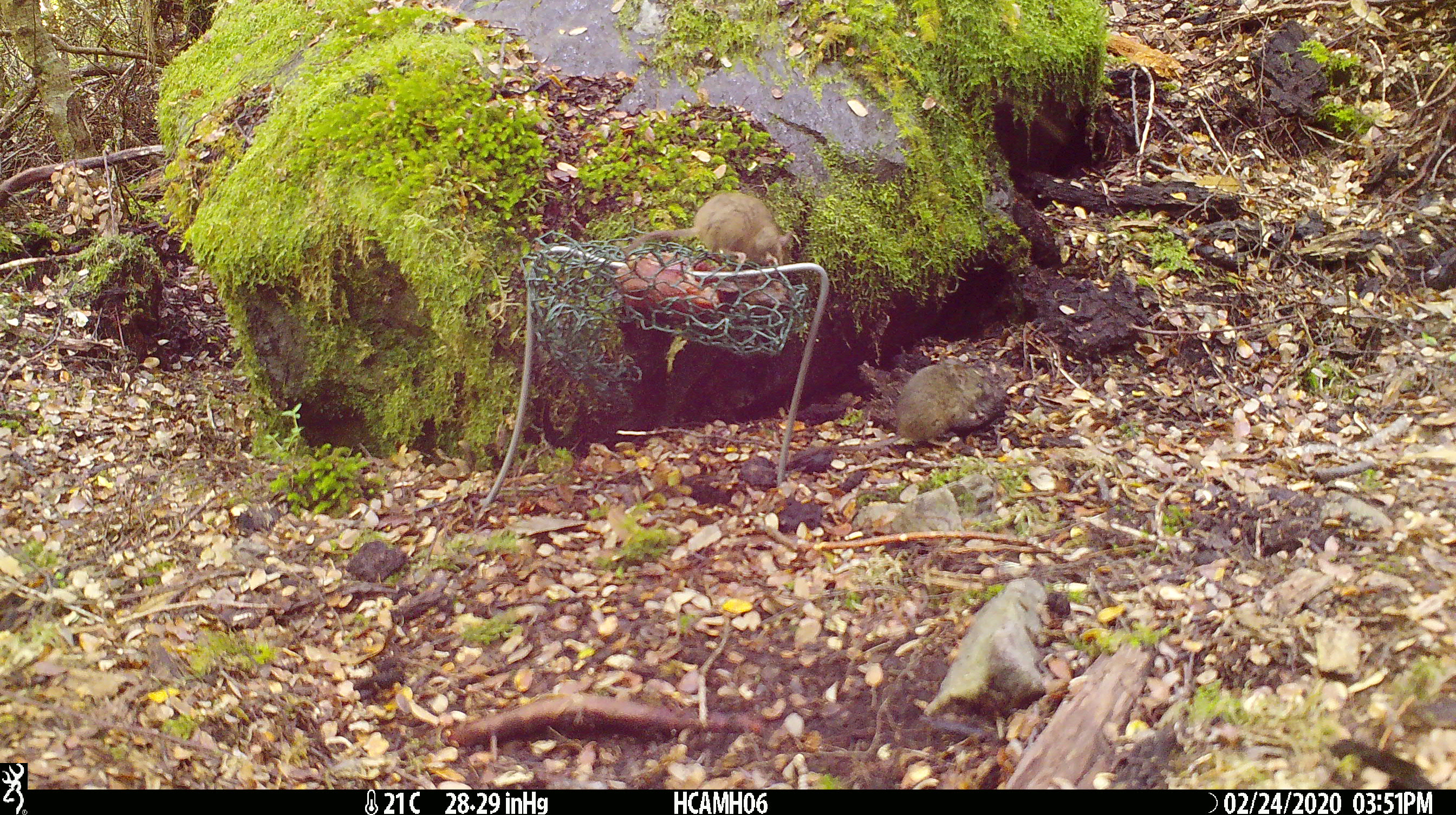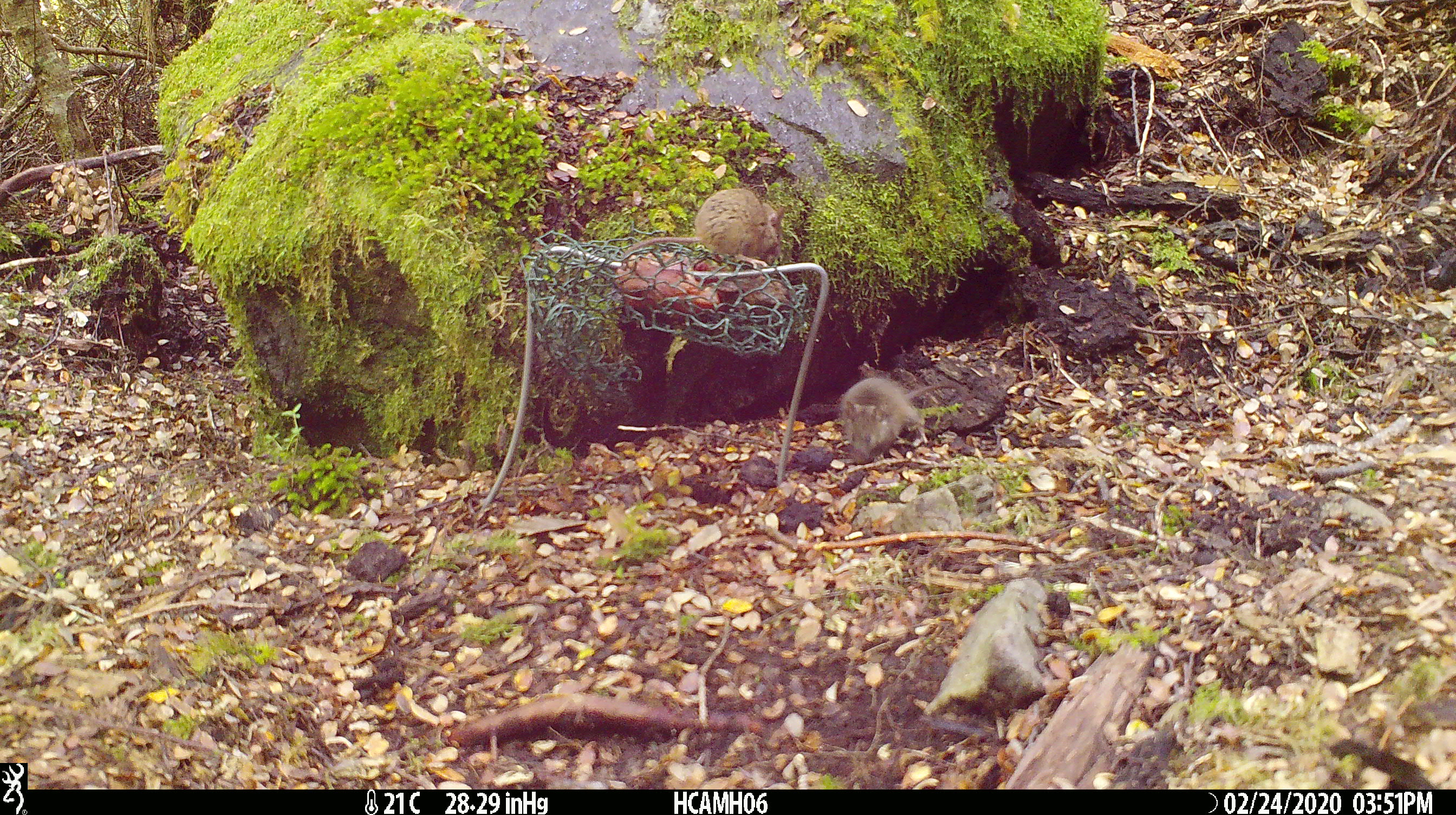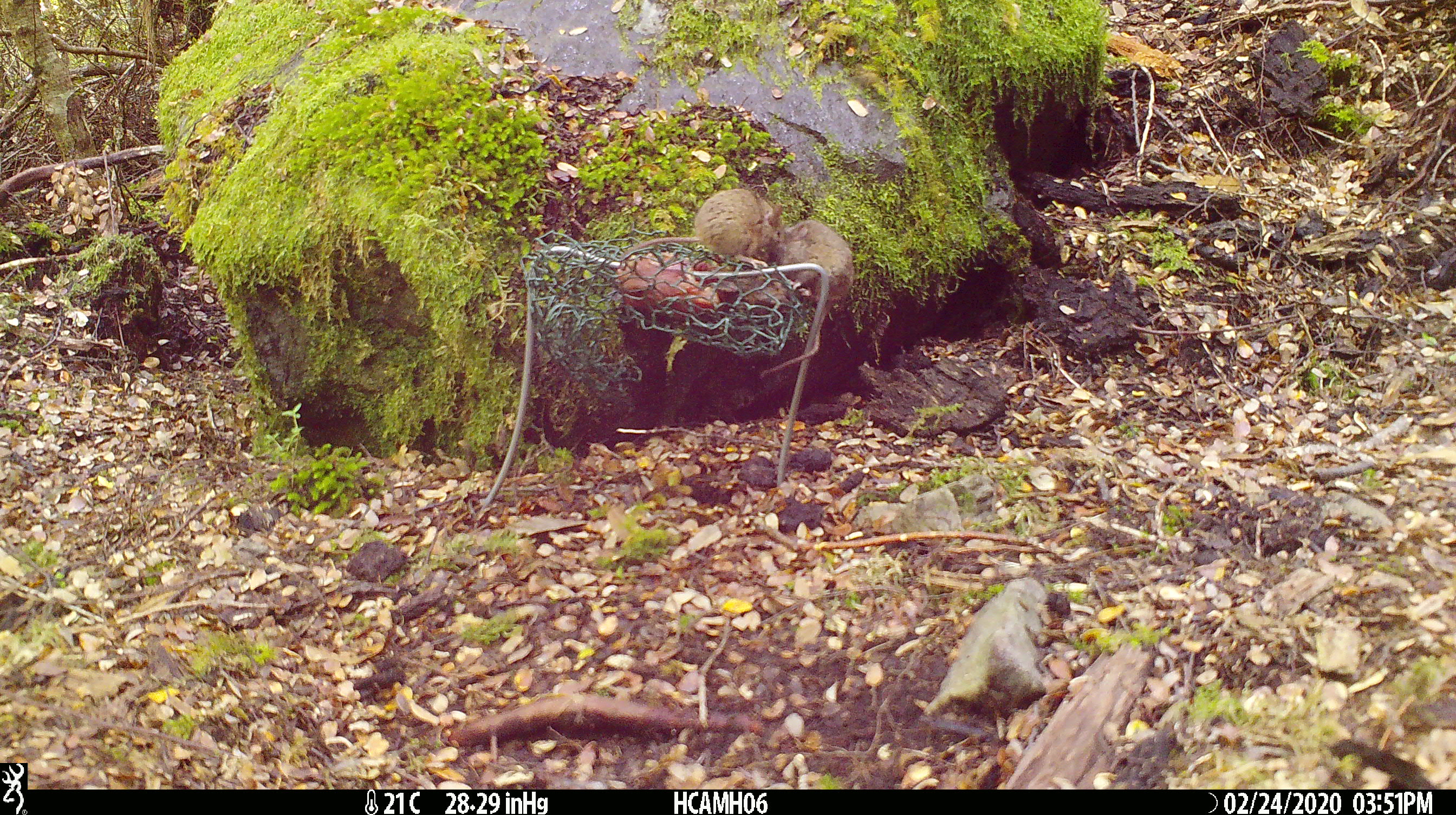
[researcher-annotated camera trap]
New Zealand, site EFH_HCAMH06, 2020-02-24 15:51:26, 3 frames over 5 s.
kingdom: Animalia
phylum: Chordata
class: Mammalia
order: Rodentia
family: Muridae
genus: Mus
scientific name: Mus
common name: mouse